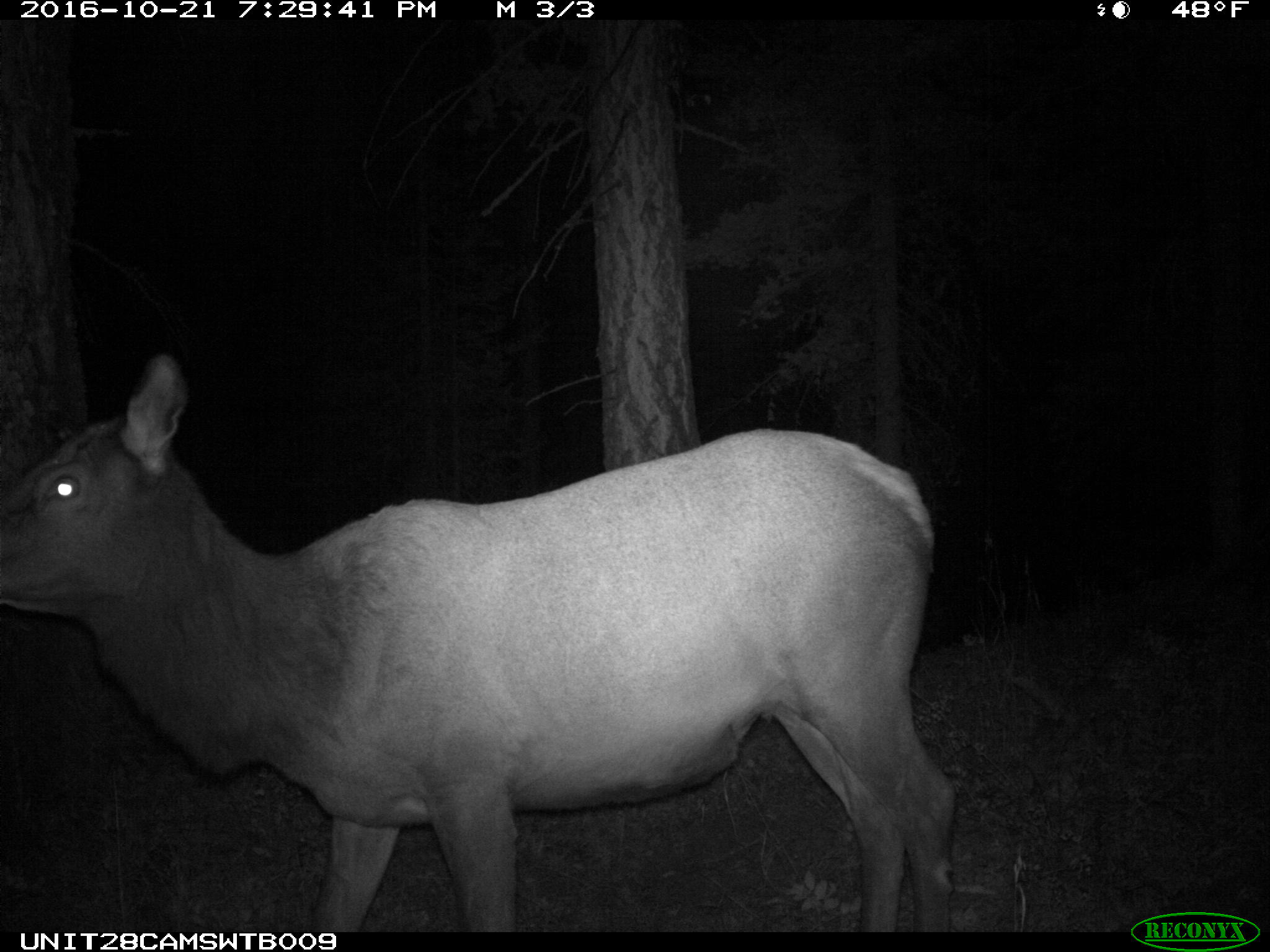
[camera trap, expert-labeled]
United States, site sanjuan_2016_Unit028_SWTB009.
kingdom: Animalia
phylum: Chordata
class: Mammalia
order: Artiodactyla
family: Cervidae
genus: Cervus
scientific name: Cervus elaphus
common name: red deer